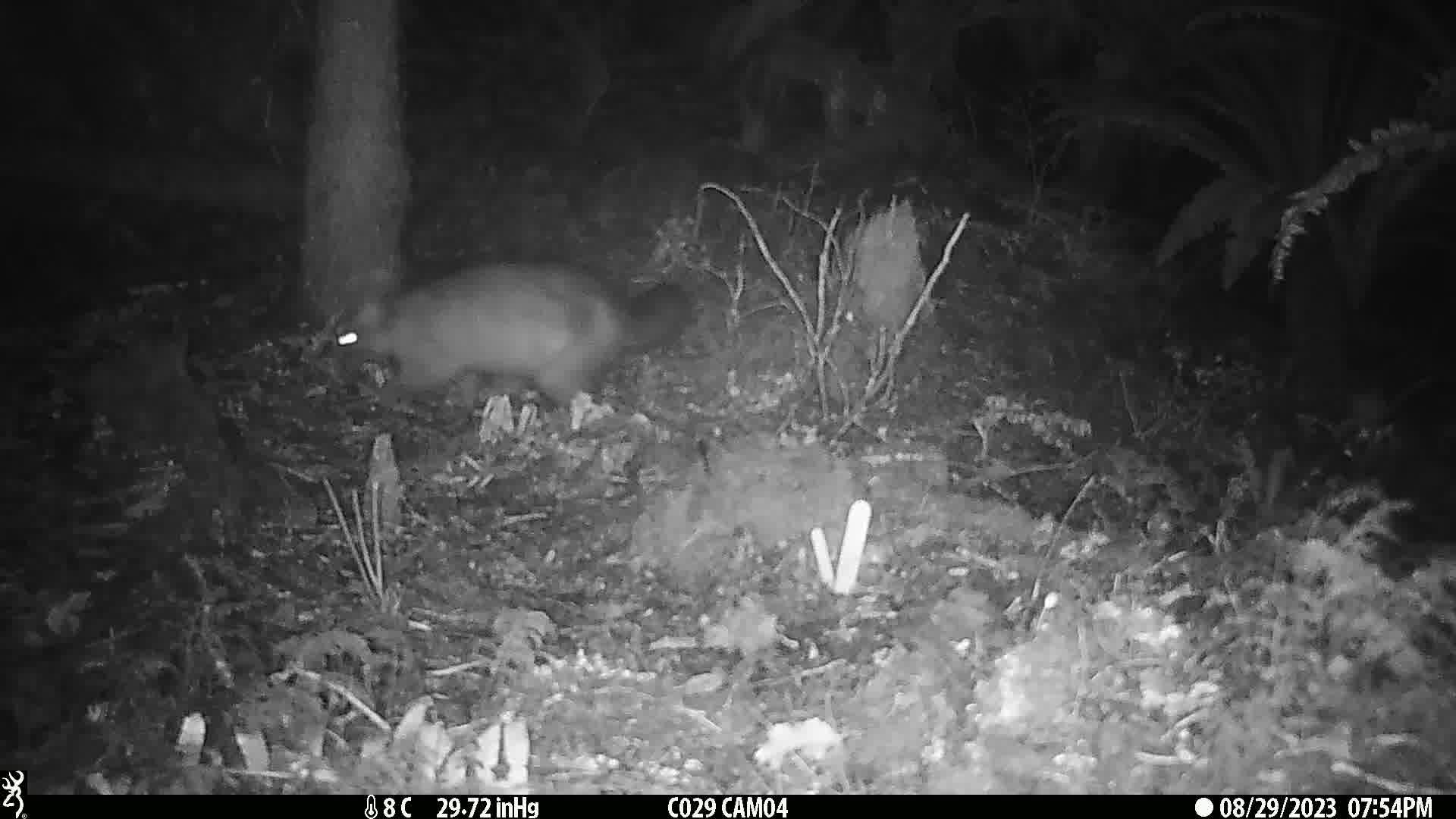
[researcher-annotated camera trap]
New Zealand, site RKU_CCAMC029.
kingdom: Animalia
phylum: Chordata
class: Mammalia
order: Diprotodontia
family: Phalangeridae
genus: Trichosurus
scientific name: Trichosurus vulpecula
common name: common brushtail possum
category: possum